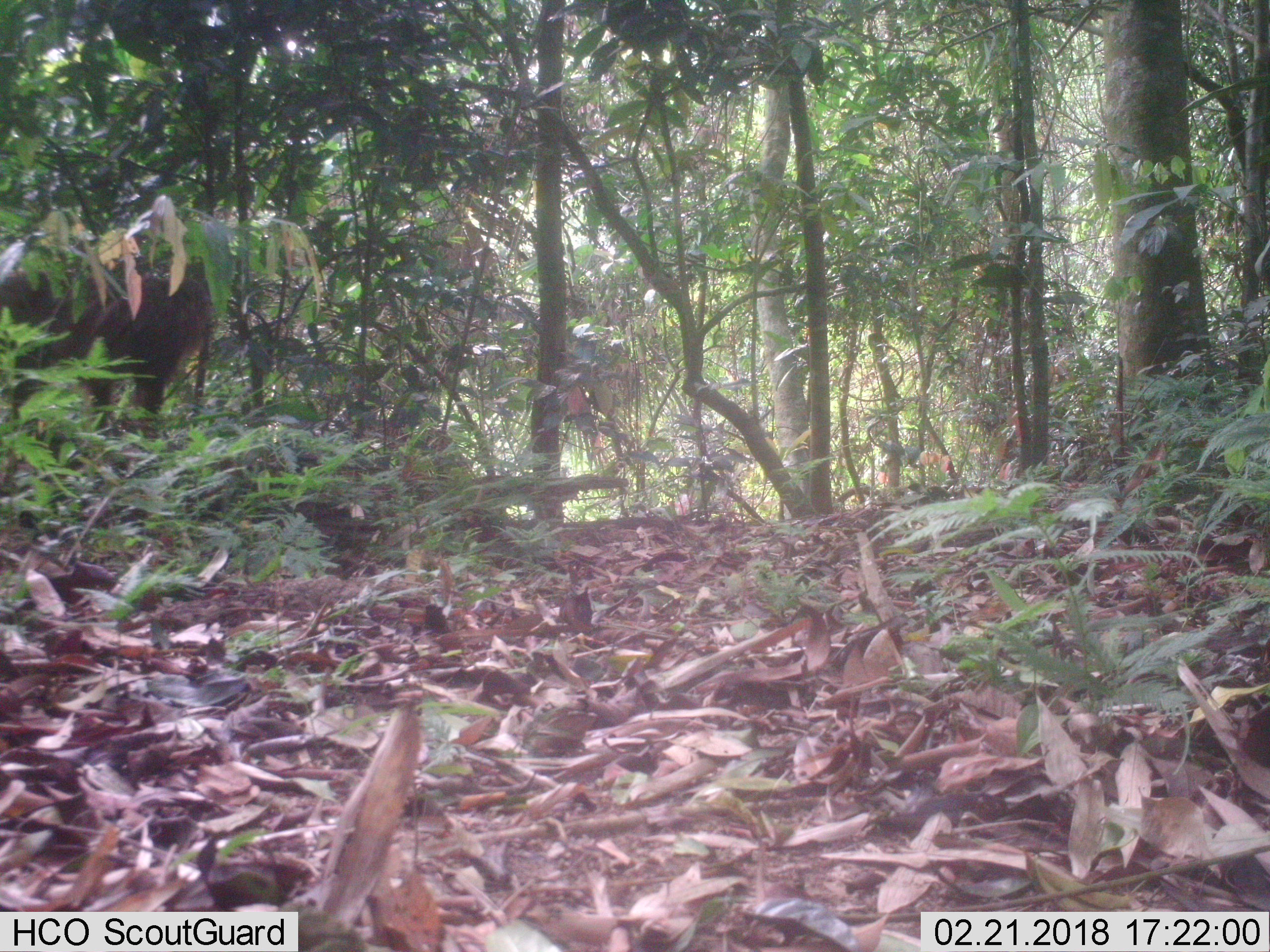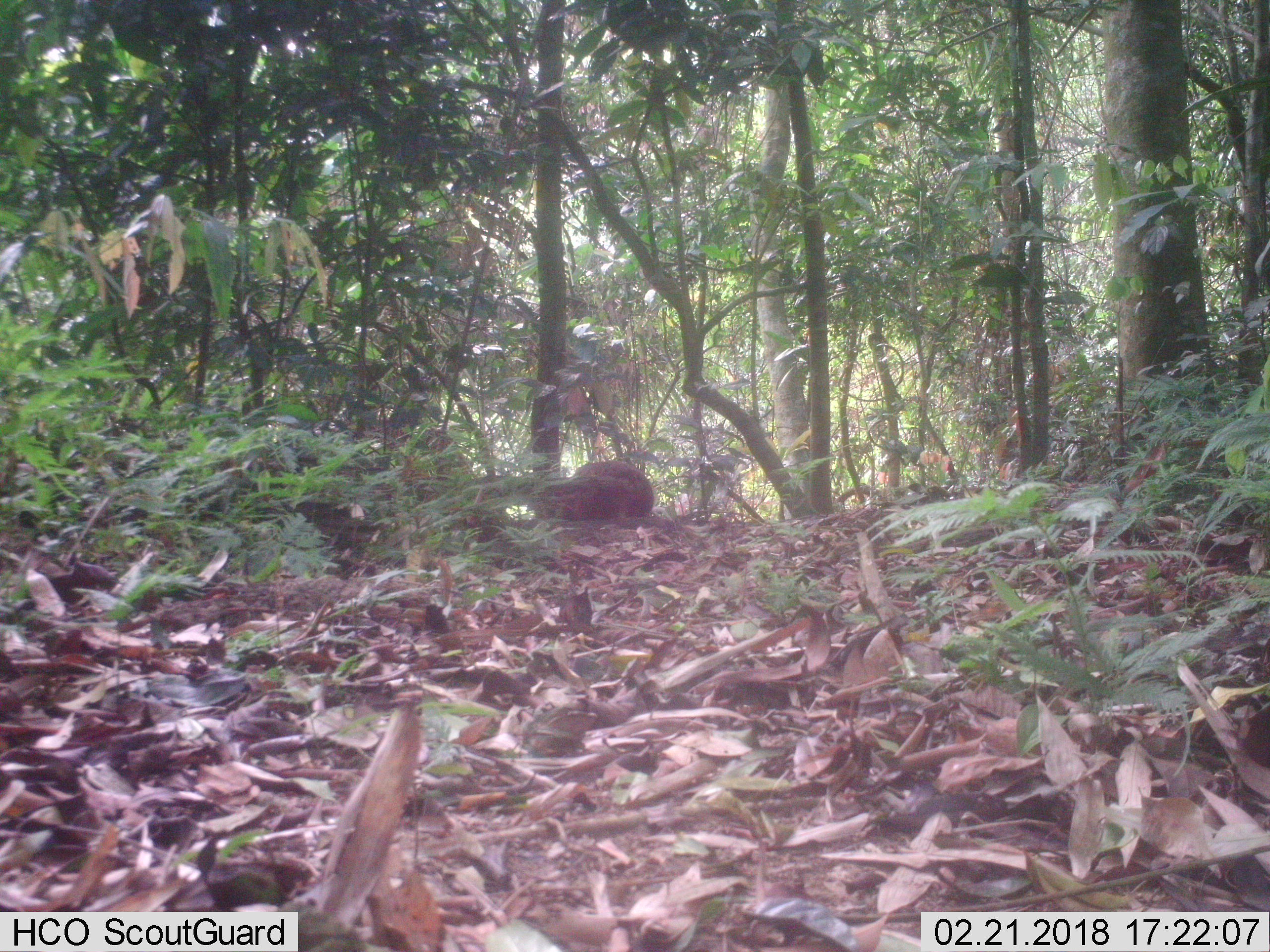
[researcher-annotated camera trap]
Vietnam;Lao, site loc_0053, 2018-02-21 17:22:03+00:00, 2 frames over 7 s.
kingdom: Animalia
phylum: Chordata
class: Mammalia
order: Primates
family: Cercopithecidae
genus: Macaca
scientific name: Macaca arctoides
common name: stump-tailed macaque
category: stump tailed macaque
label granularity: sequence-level